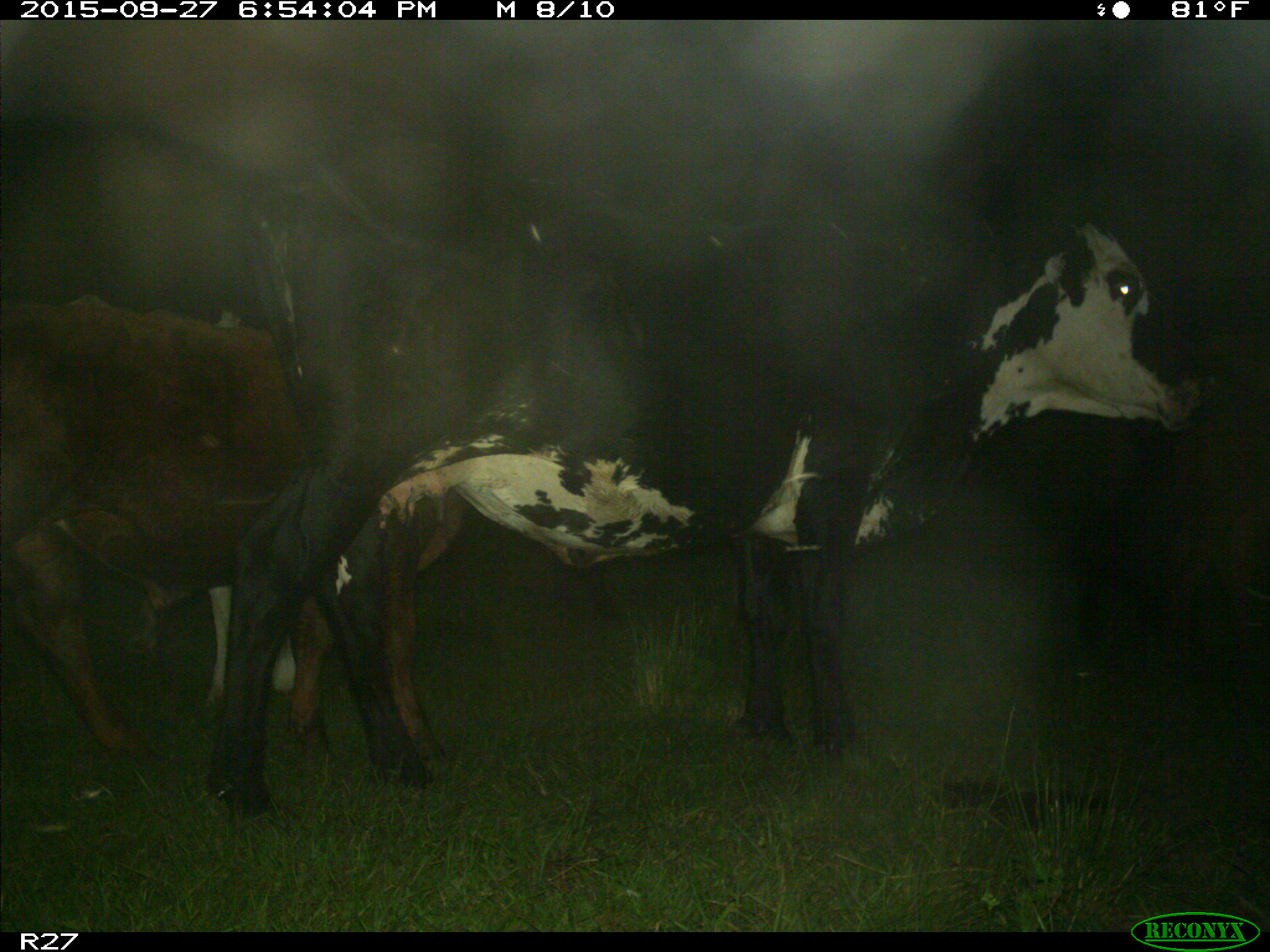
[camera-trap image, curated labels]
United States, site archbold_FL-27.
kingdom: Animalia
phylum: Chordata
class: Mammalia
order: Artiodactyla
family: Bovidae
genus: Bos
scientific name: Bos taurus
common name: domestic cow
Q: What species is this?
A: Bos taurus (domestic cow).